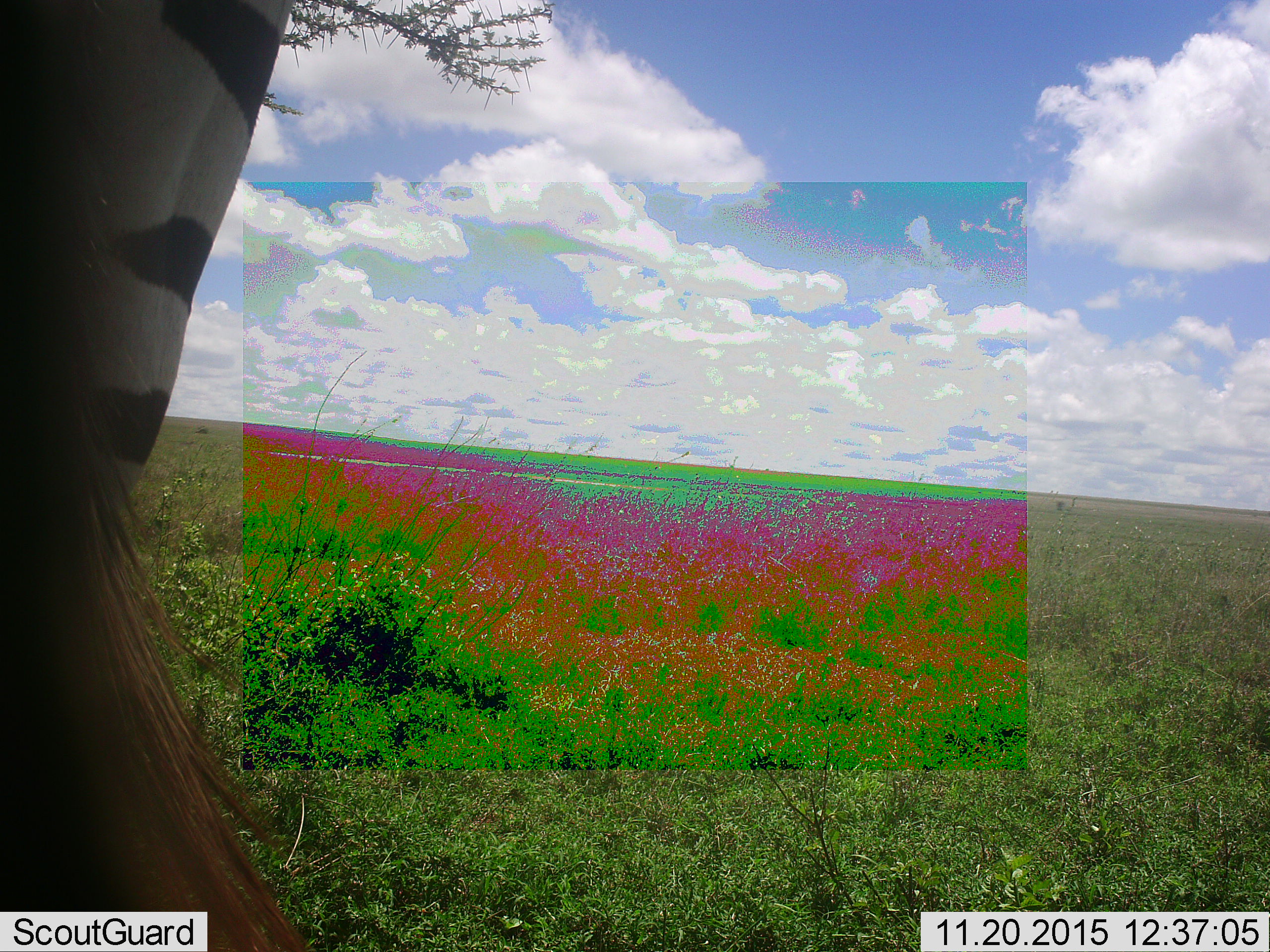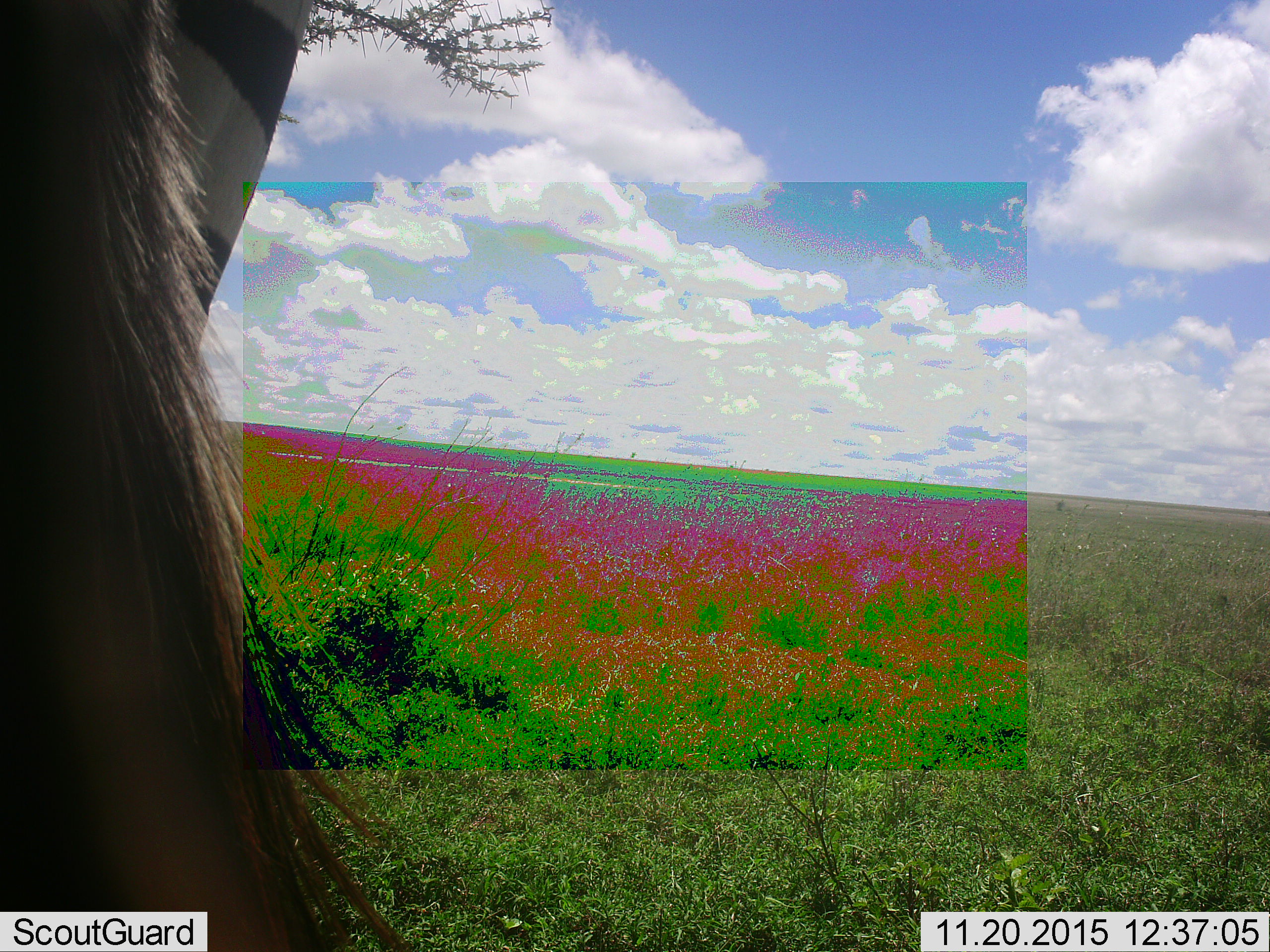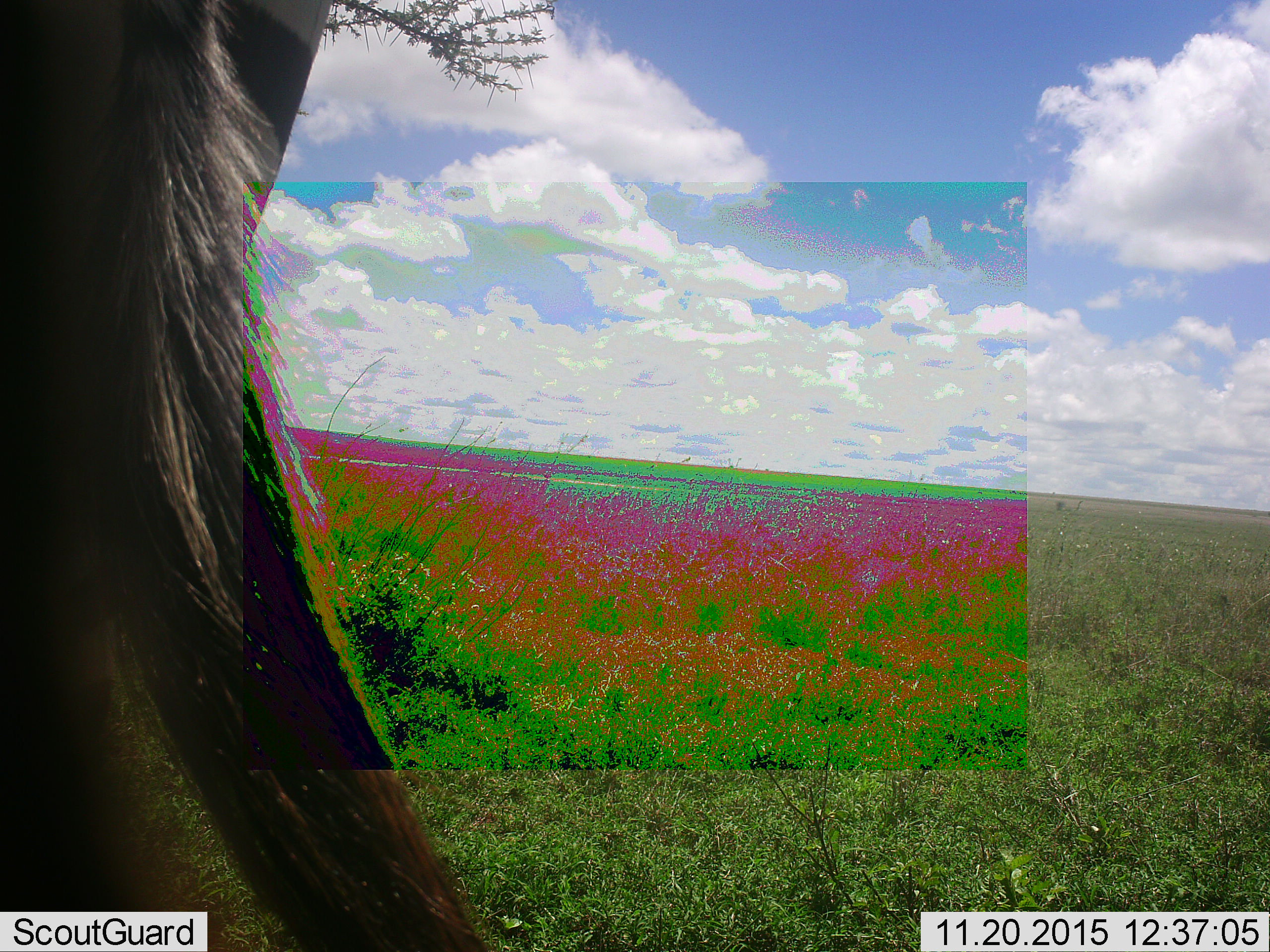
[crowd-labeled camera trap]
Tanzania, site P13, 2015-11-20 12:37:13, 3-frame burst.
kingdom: Animalia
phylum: Chordata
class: Mammalia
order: Perissodactyla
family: Equidae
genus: Equus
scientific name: Equus quagga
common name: plains zebra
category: zebra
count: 1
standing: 89%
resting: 0%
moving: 11%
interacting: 0%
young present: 0%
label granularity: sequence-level